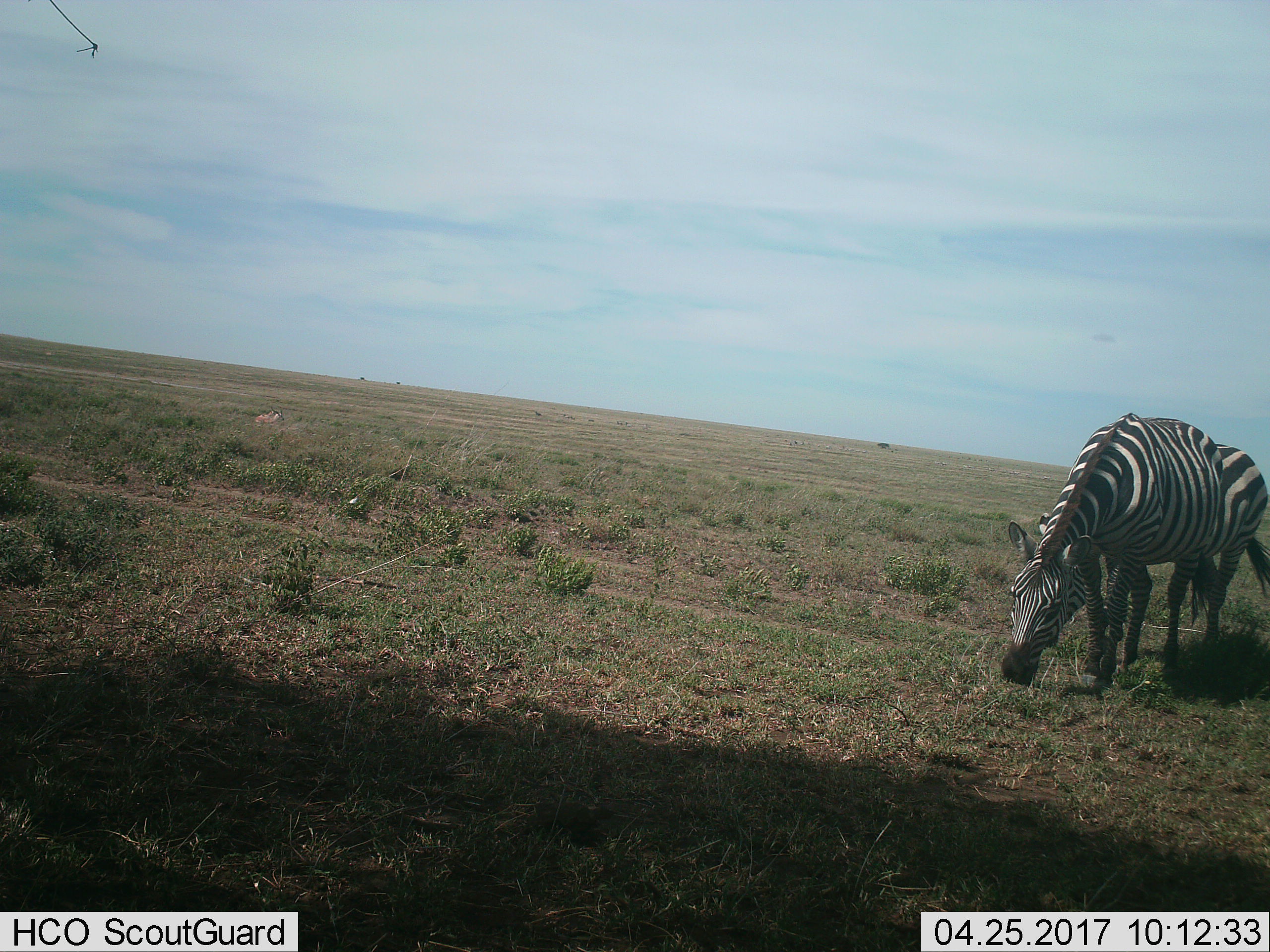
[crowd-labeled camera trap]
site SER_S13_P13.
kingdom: Animalia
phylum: Chordata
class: Mammalia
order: Perissodactyla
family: Equidae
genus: Equus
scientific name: Equus quagga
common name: plains zebra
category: zebraplains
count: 1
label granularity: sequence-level